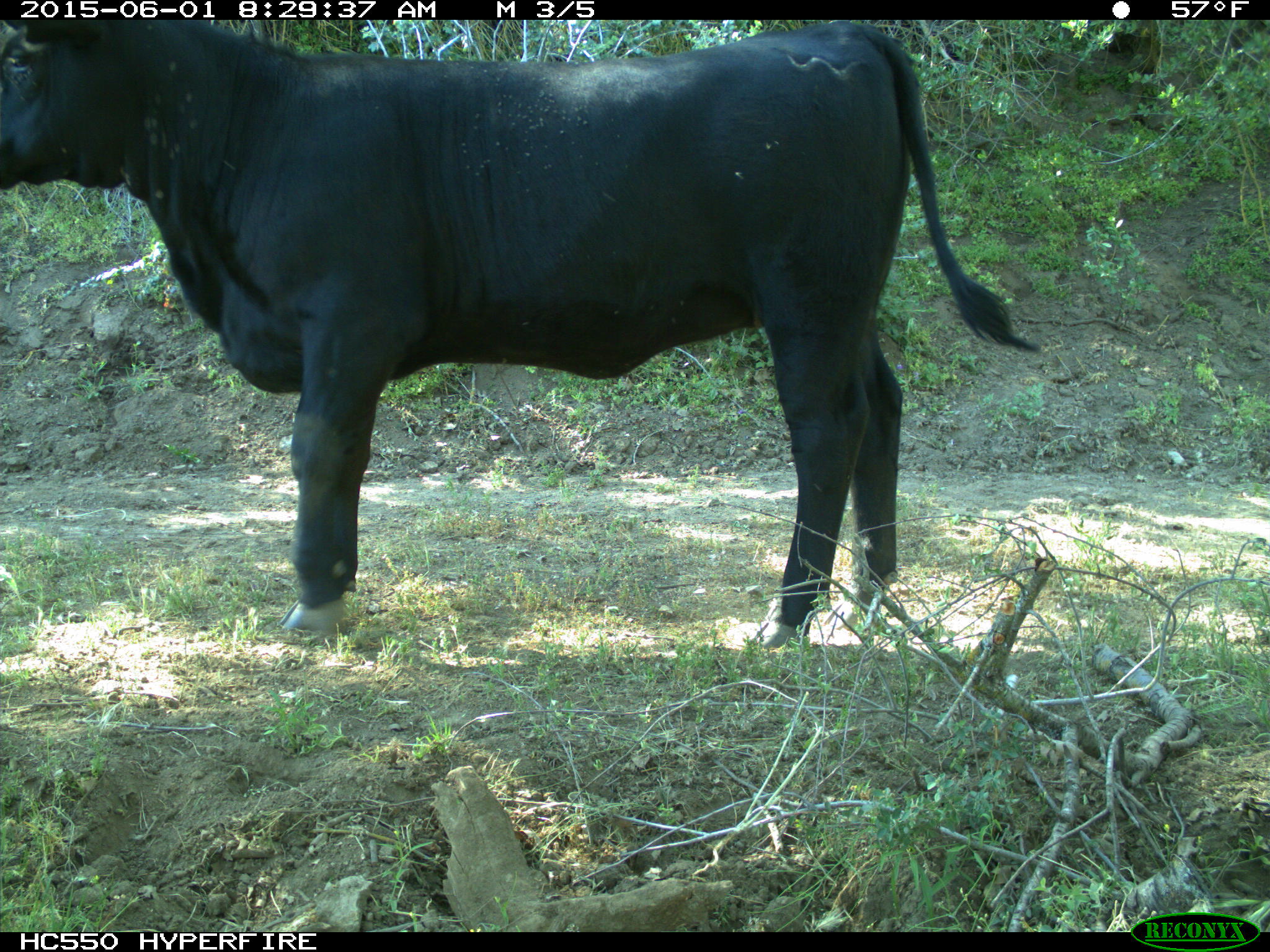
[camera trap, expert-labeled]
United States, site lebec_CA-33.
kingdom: Animalia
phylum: Chordata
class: Mammalia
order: Artiodactyla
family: Bovidae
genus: Bos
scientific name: Bos taurus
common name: domestic cow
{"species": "Bos taurus (domestic cow)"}